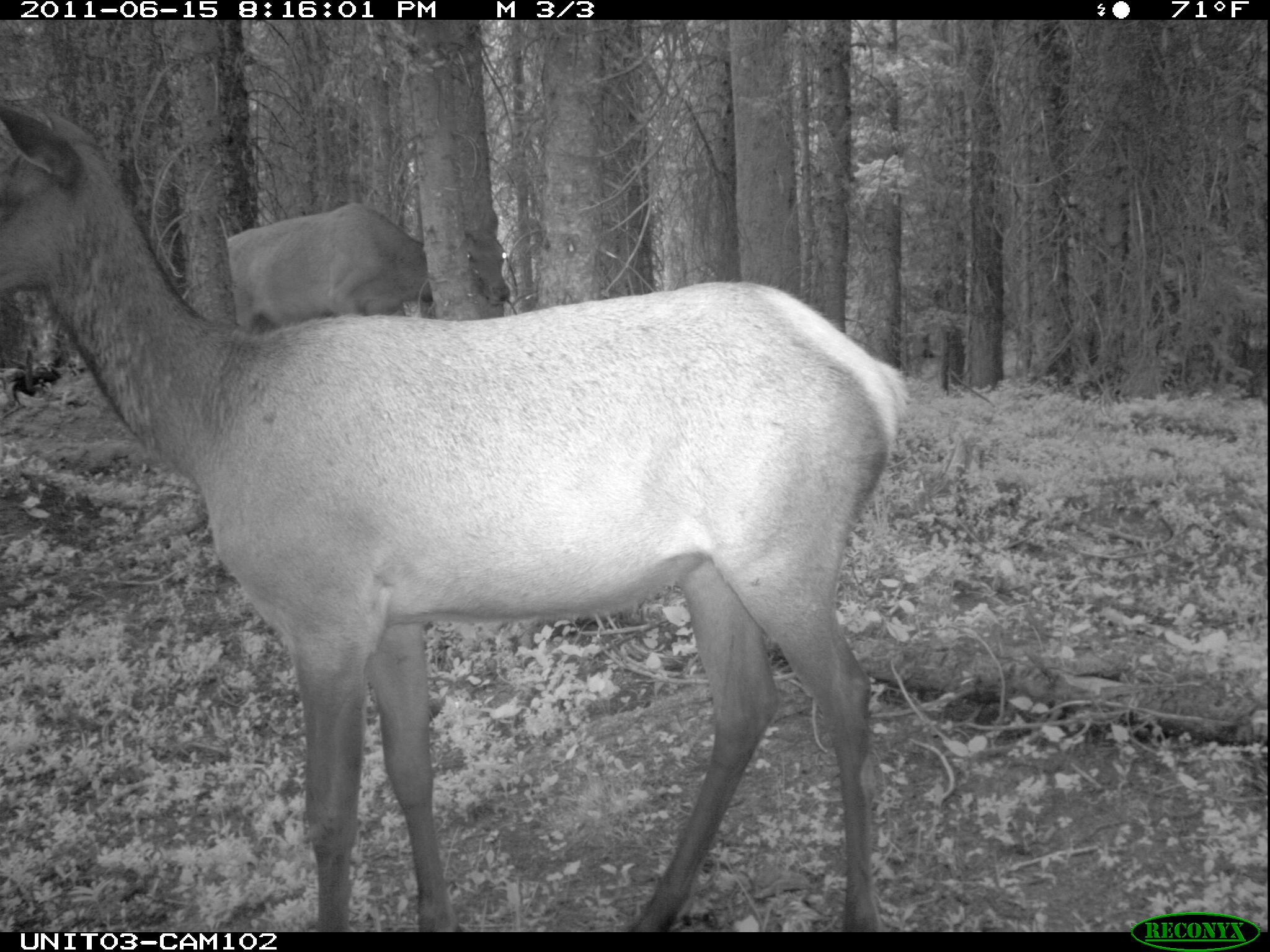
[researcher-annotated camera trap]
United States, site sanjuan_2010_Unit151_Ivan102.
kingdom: Animalia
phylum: Chordata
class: Mammalia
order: Artiodactyla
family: Cervidae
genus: Cervus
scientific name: Cervus elaphus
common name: red deer